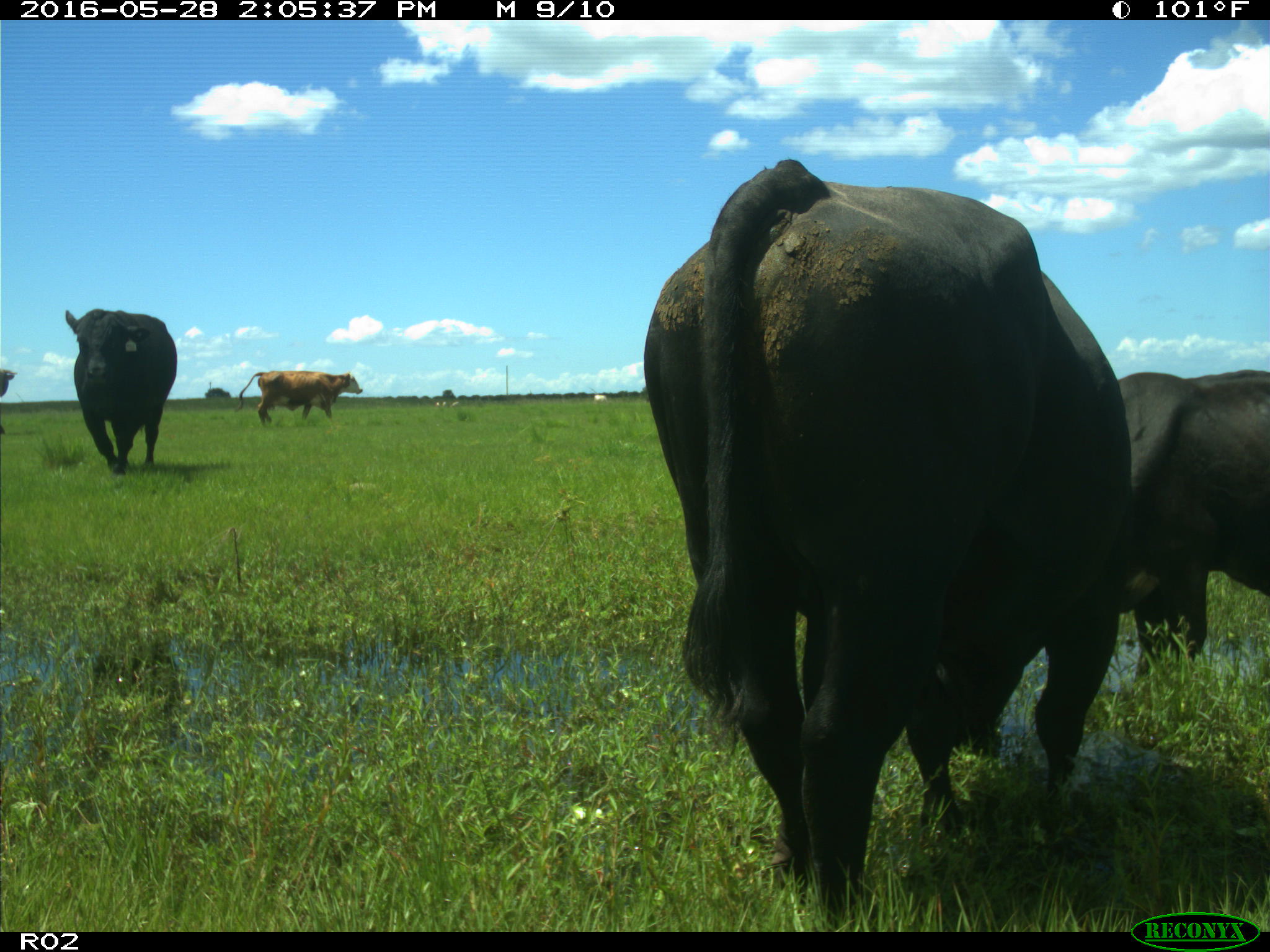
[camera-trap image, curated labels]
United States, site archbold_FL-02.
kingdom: Animalia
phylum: Chordata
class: Mammalia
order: Artiodactyla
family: Bovidae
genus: Bos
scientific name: Bos taurus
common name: domestic cow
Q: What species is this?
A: Bos taurus (domestic cow).